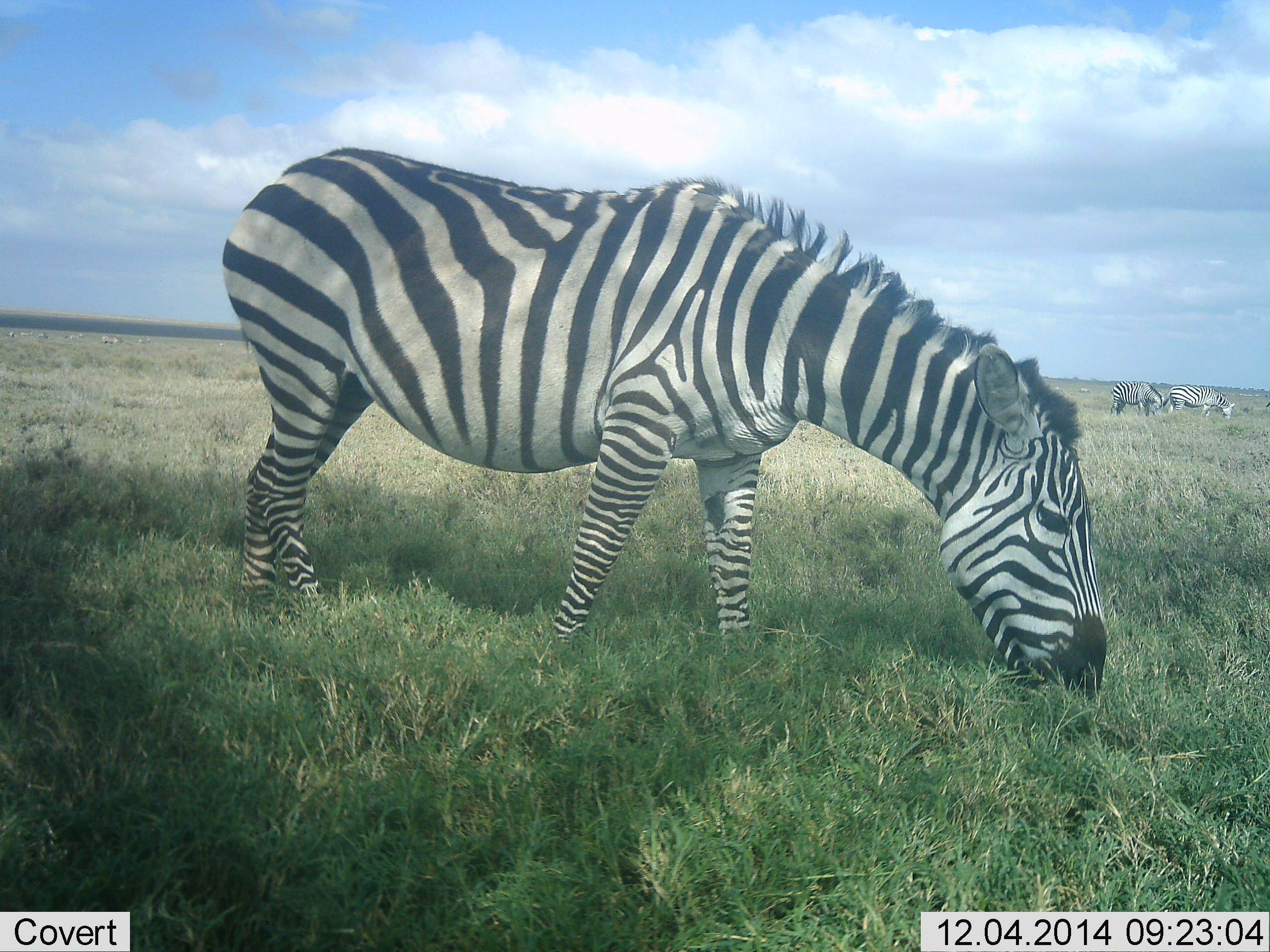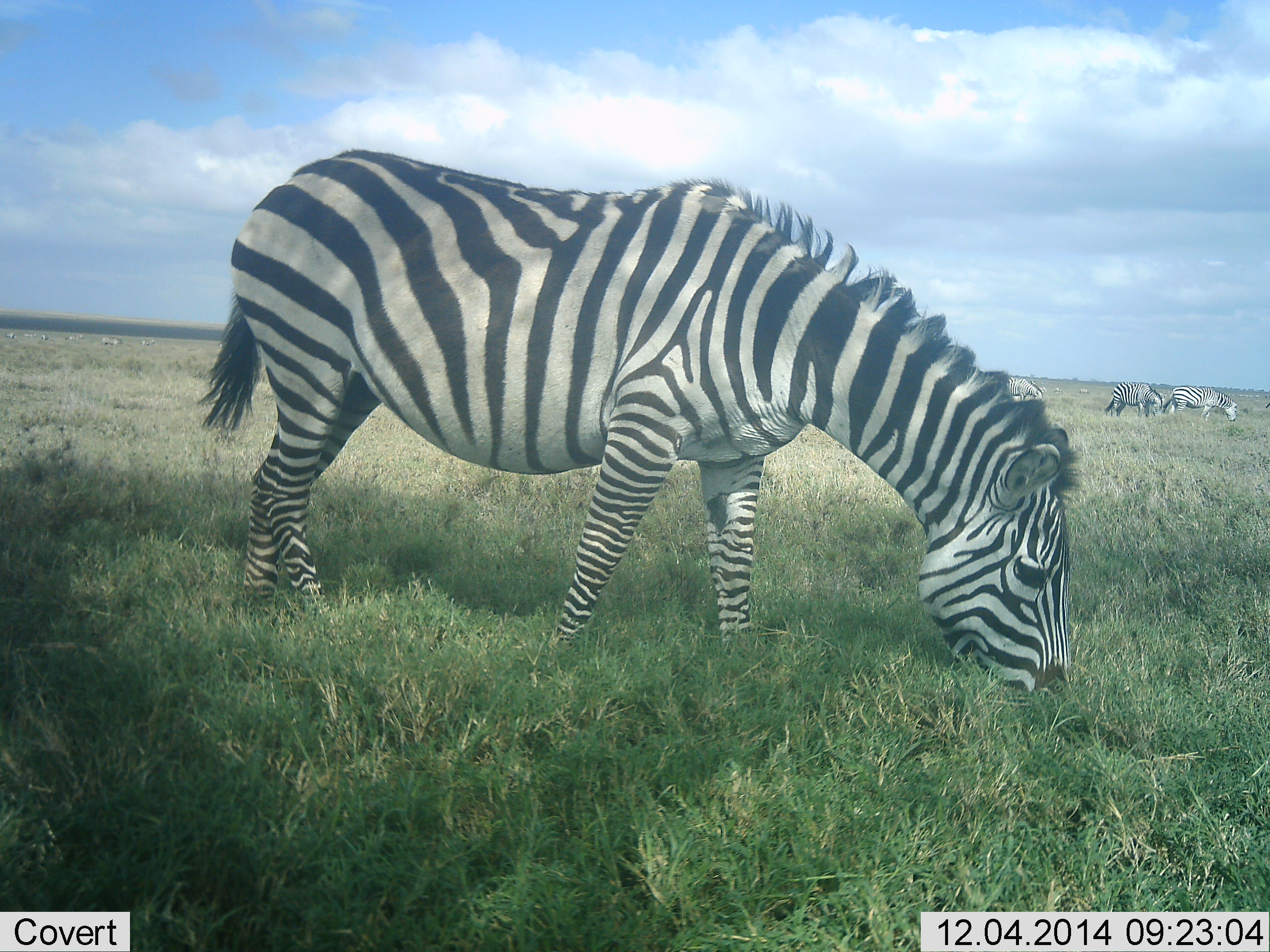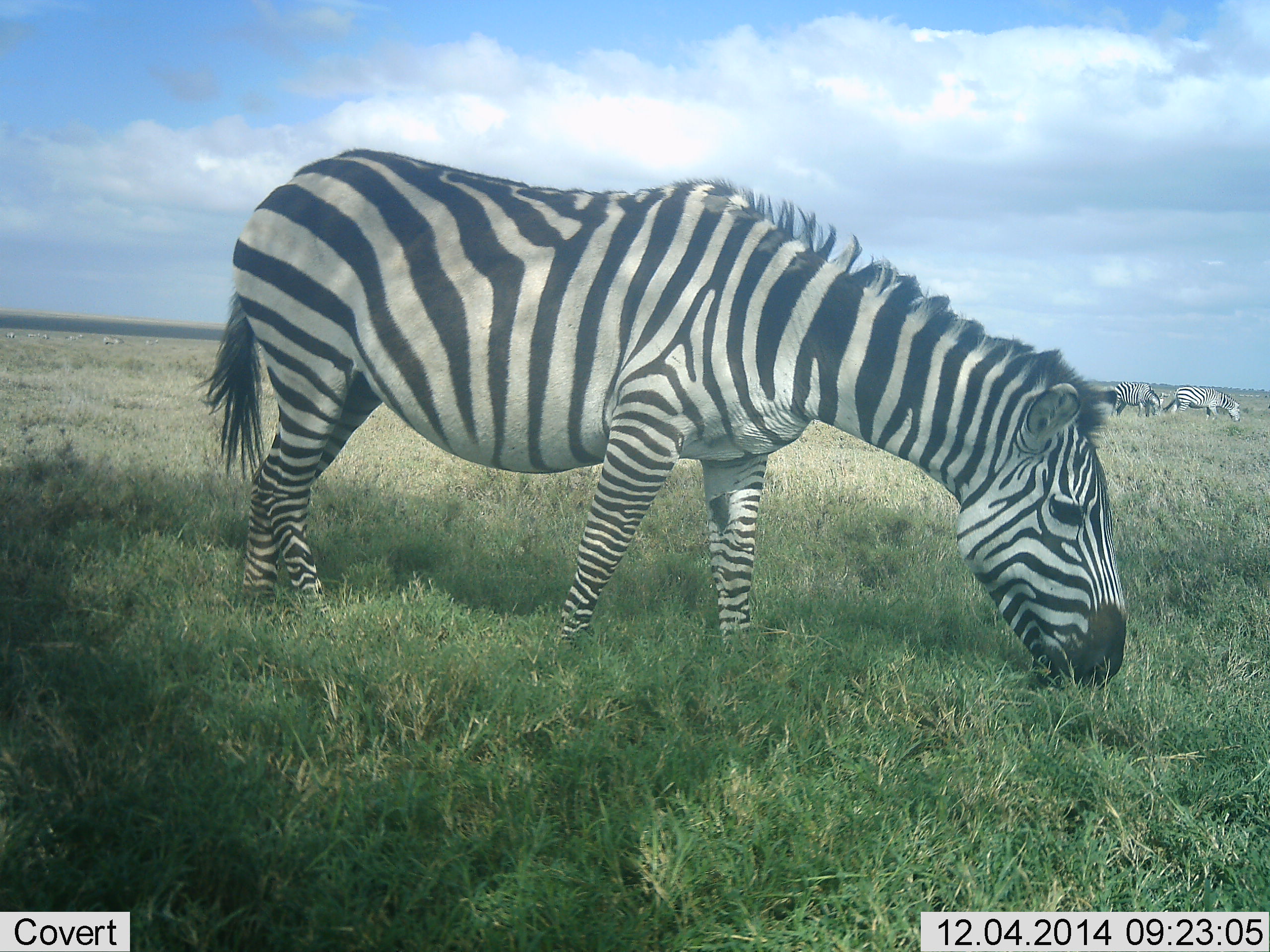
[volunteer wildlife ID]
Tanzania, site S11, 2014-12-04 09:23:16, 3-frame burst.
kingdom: Animalia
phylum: Chordata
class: Mammalia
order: Perissodactyla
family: Equidae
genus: Equus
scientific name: Equus quagga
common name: plains zebra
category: zebra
Zebra (plains zebra) (Equus quagga), count 4. Behavior (volunteer vote fractions): standing 20%, resting 0%, moving 20%, interacting 0%. Young present (vote fraction): 0%. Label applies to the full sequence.